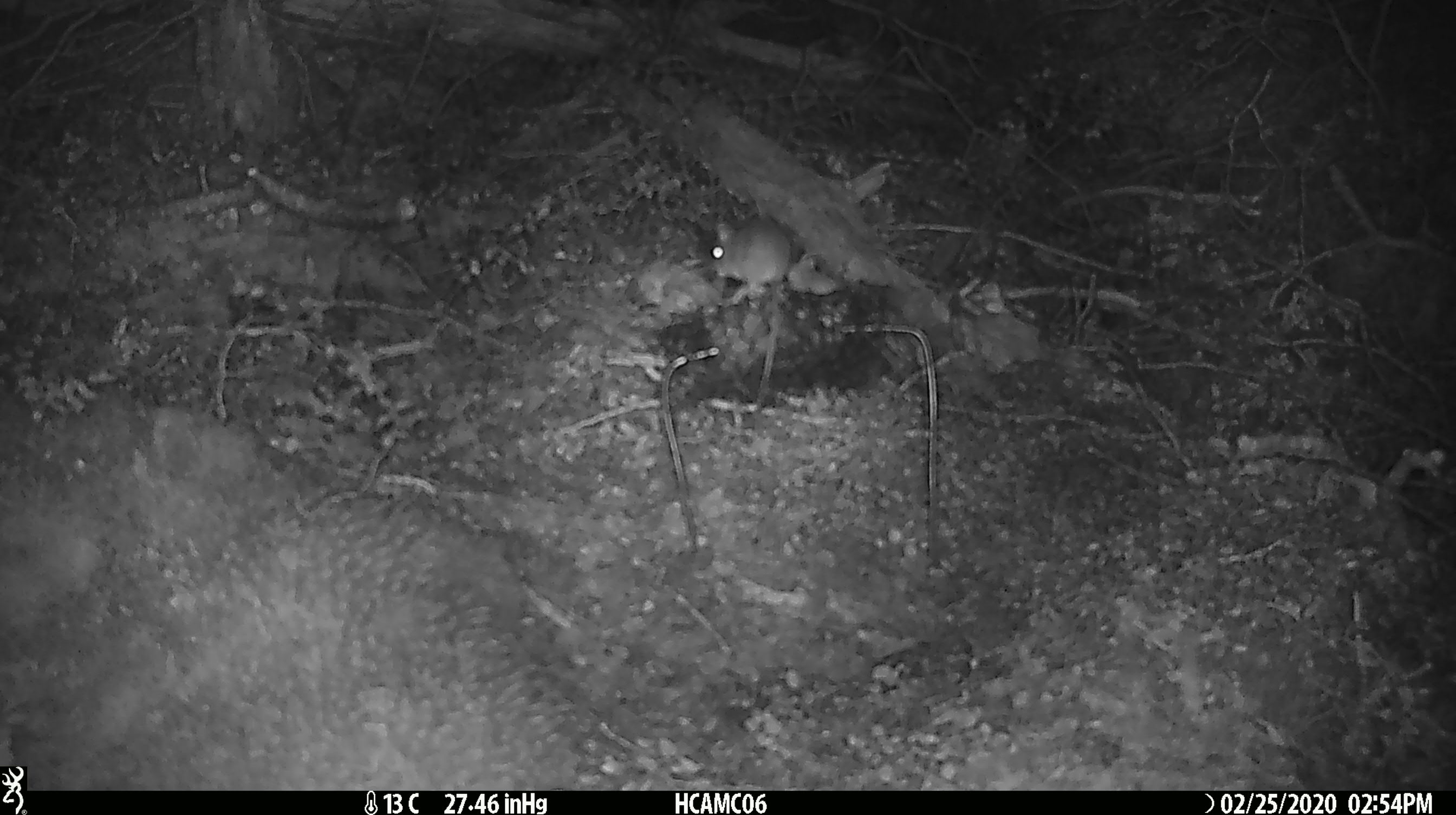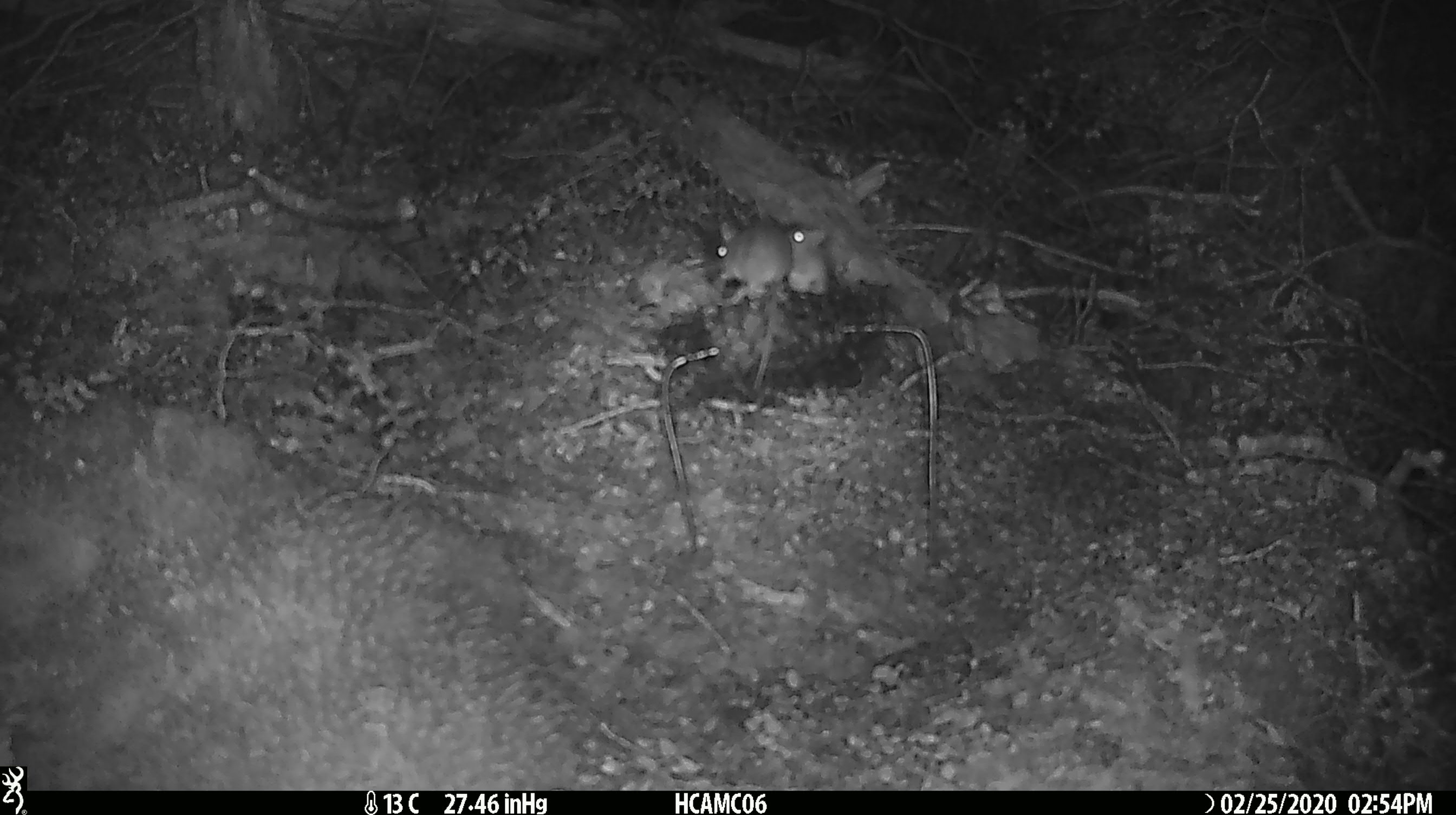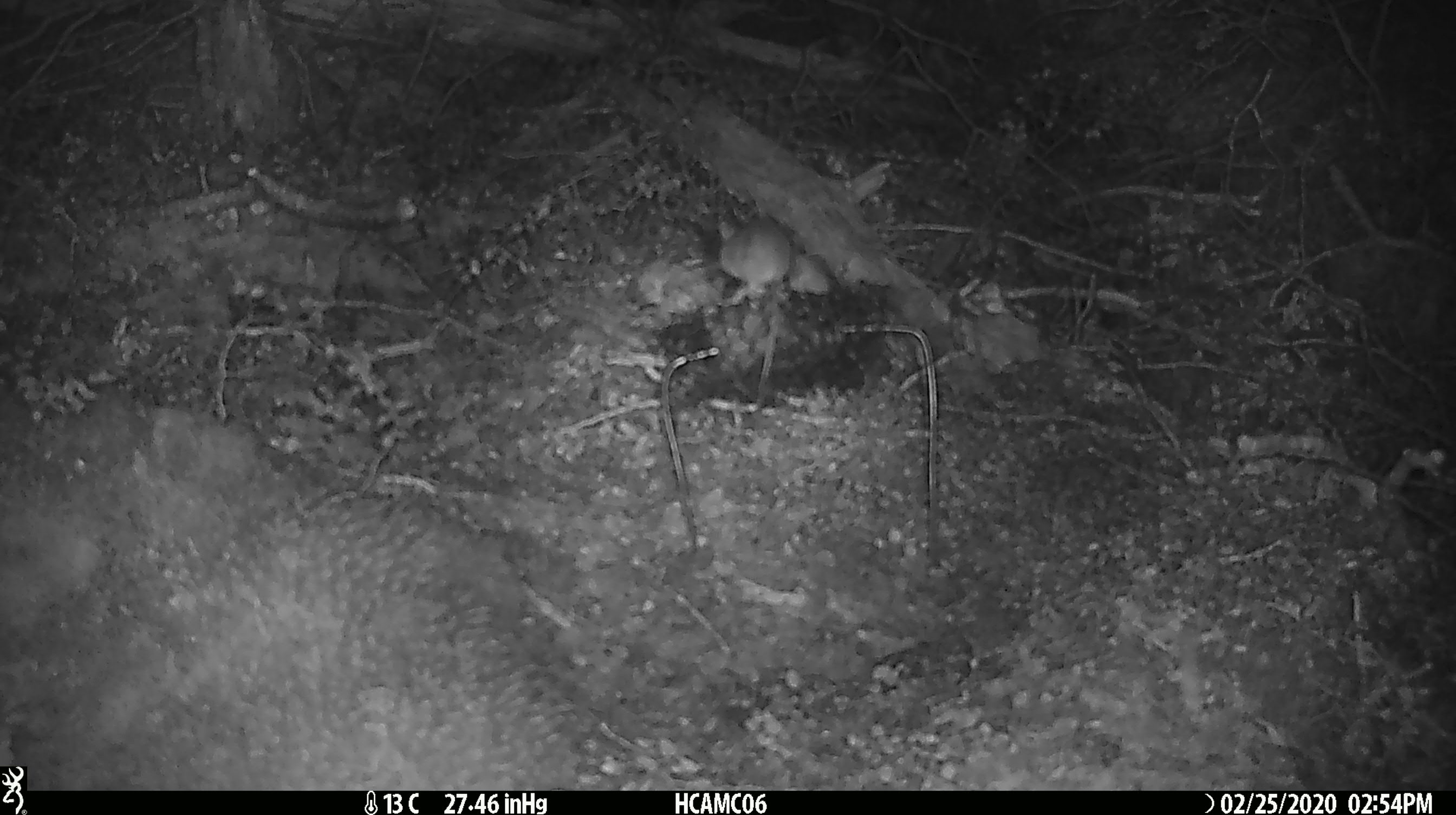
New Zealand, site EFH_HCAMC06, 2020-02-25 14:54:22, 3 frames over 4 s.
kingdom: Animalia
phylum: Chordata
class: Mammalia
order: Rodentia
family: Muridae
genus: Mus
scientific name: Mus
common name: mouse